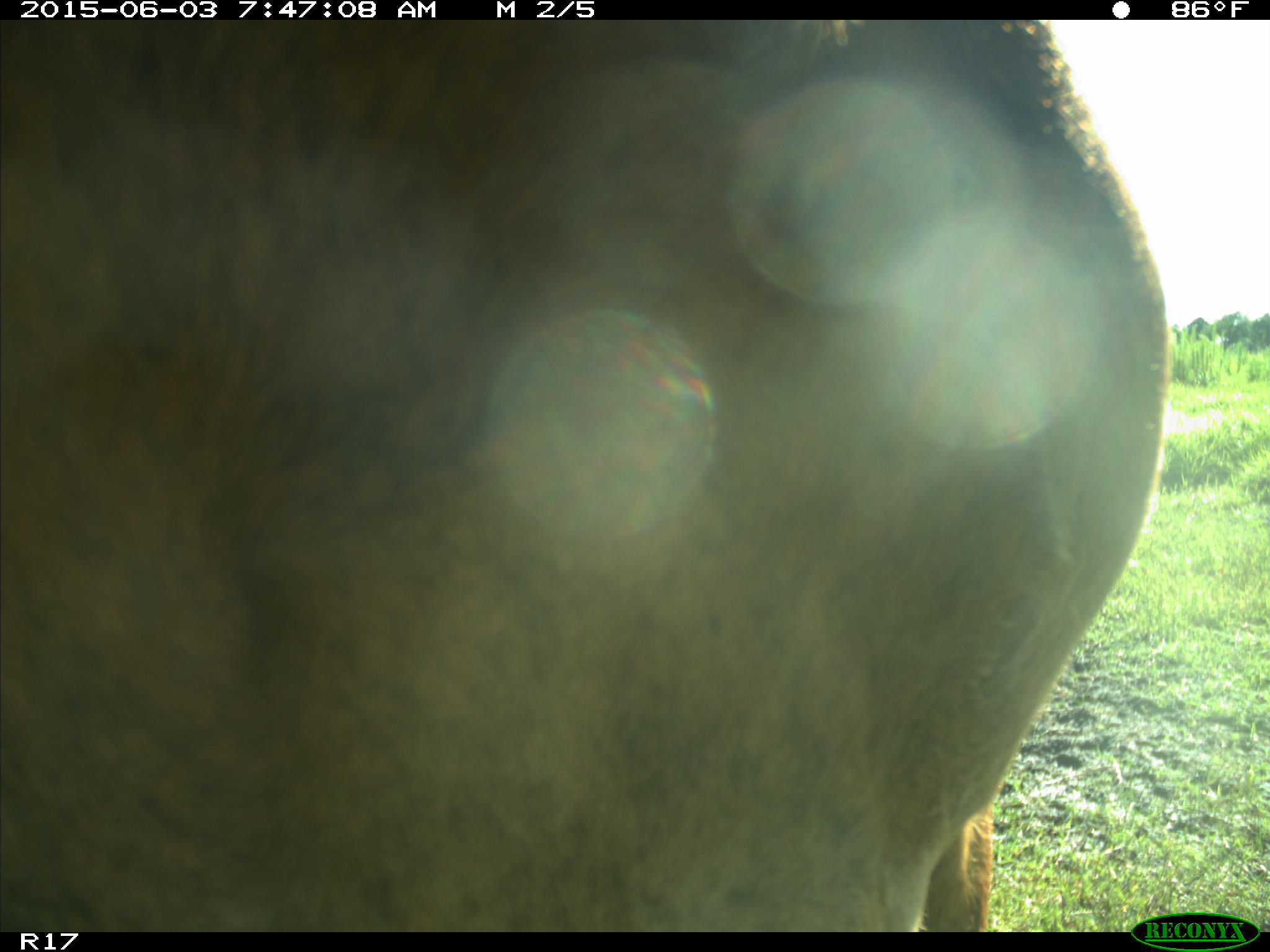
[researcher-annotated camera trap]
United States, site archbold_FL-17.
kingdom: Animalia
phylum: Chordata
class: Mammalia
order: Artiodactyla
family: Bovidae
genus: Bos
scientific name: Bos taurus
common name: domestic cow